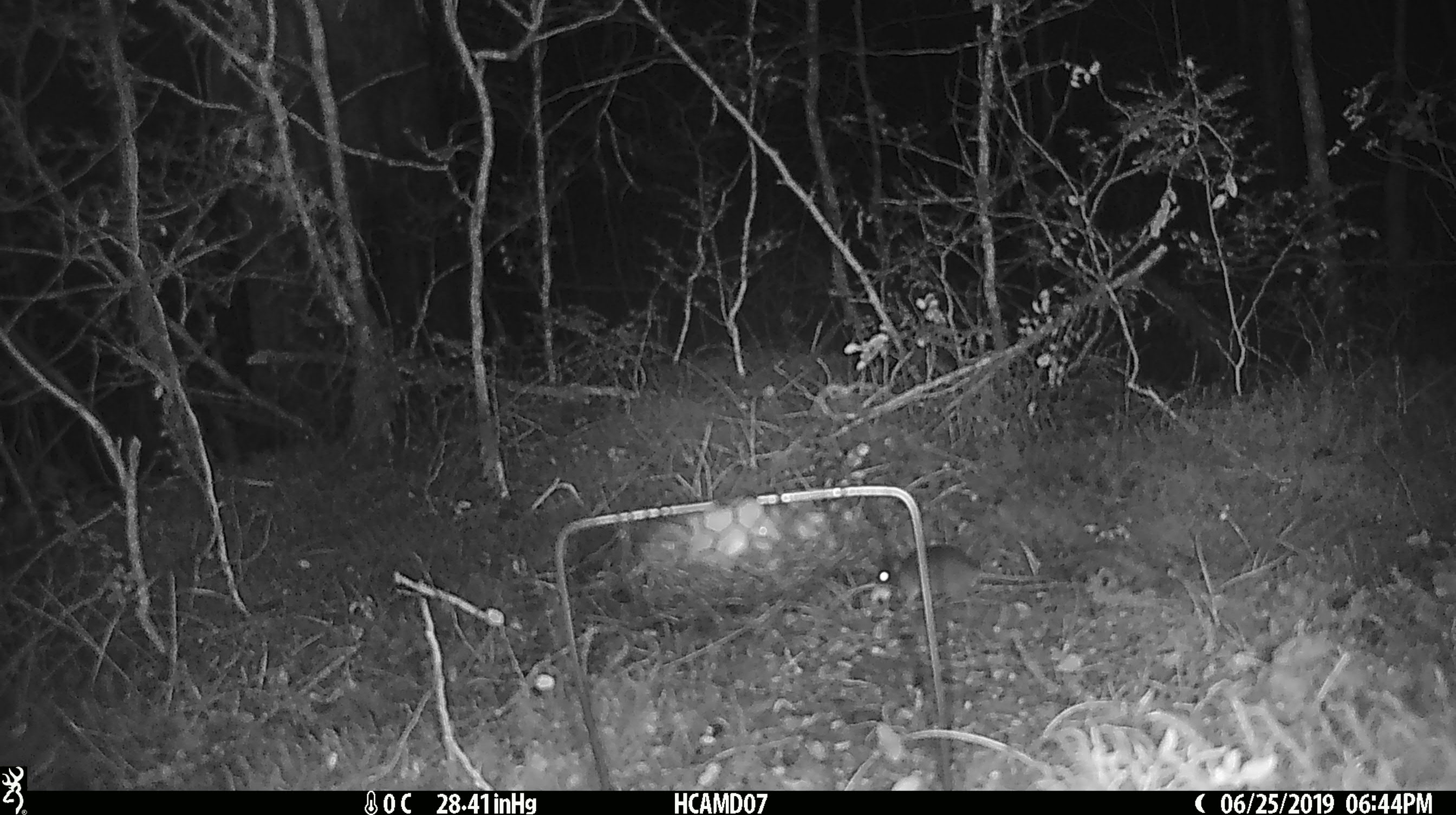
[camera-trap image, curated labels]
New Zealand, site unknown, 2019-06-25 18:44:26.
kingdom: Animalia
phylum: Chordata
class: Mammalia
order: Rodentia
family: Muridae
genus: Mus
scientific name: Mus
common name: mouse